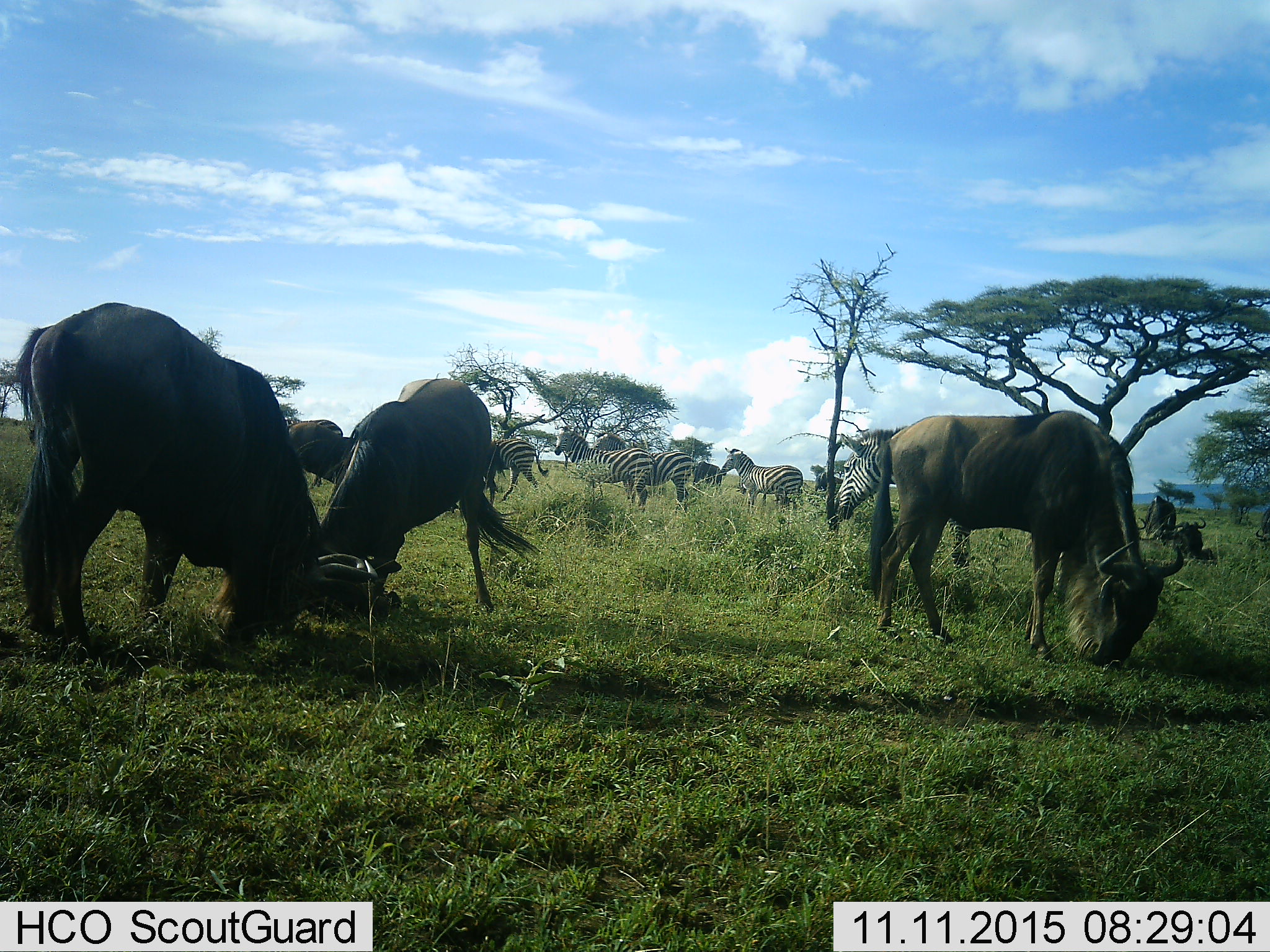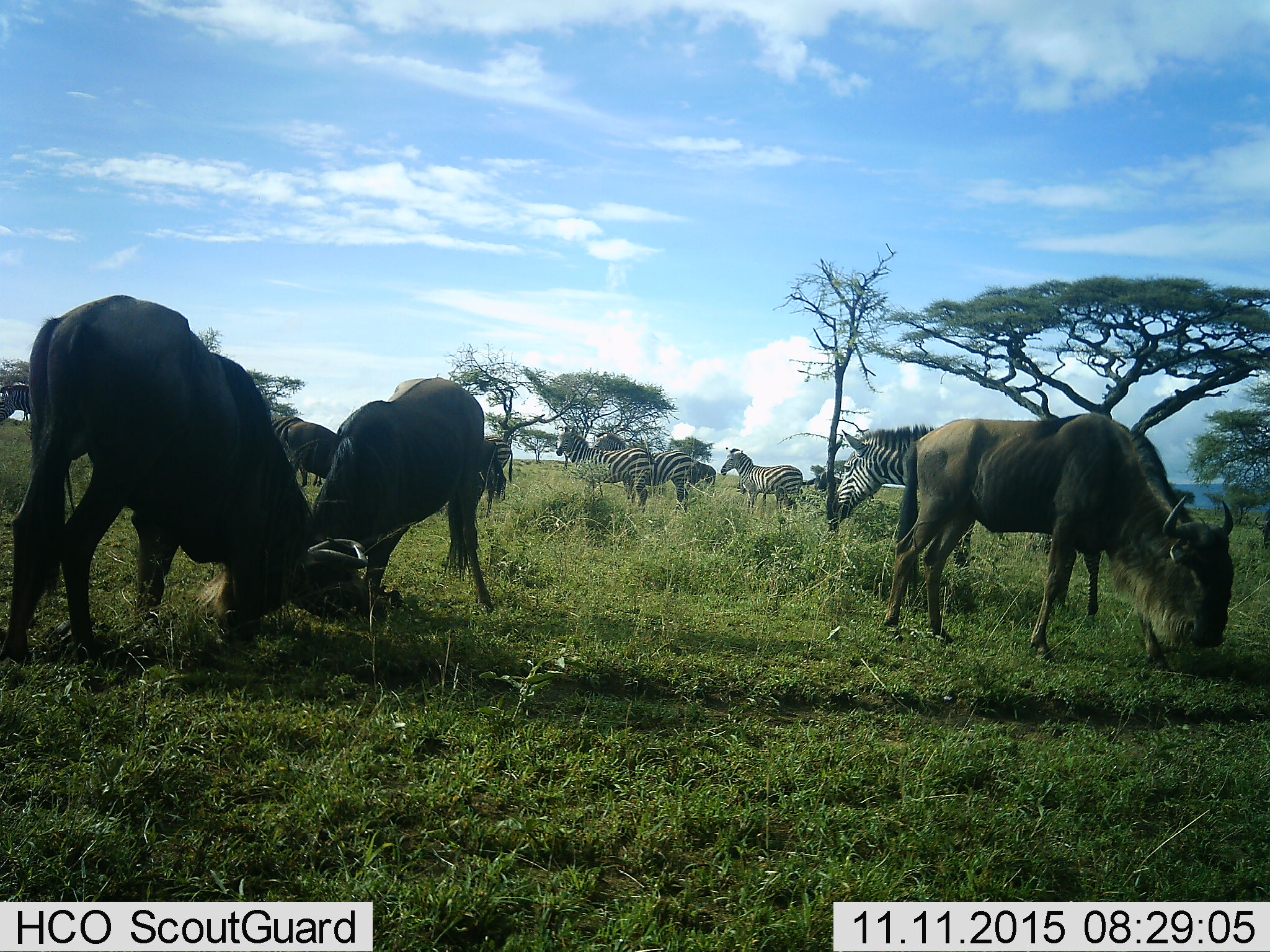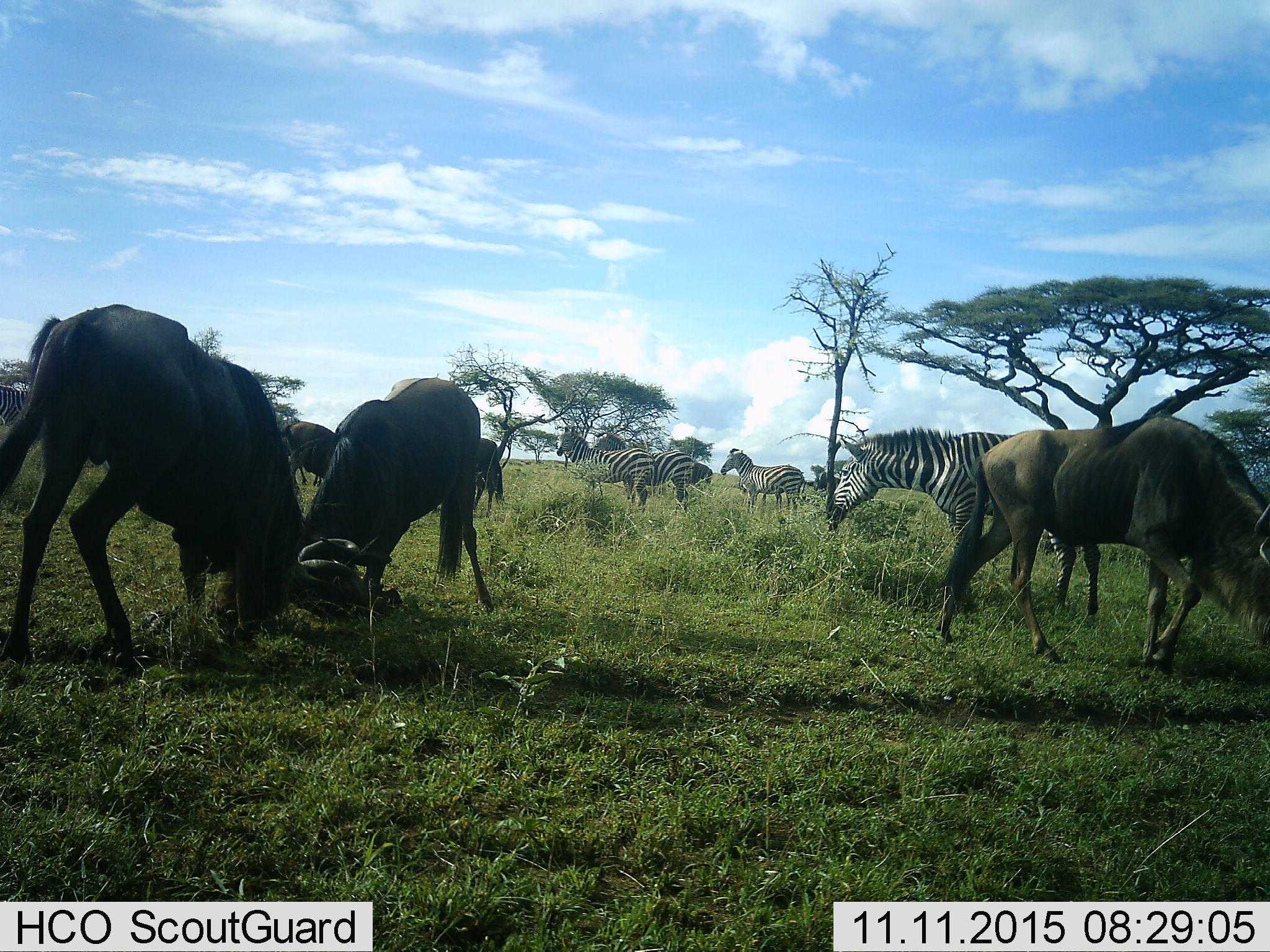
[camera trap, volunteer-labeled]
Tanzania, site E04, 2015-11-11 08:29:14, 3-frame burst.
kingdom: Animalia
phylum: Chordata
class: Mammalia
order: Artiodactyla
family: Bovidae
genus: Connochaetes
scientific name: Connochaetes taurinus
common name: blue wildebeest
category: wildebeest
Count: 6.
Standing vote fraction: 53%.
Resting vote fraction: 18%.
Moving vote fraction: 24%.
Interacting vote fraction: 29%.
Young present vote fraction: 0%.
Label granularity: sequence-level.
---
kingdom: Animalia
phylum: Chordata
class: Mammalia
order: Perissodactyla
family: Equidae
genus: Equus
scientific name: Equus quagga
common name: plains zebra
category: zebra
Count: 6.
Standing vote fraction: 82%.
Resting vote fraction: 0%.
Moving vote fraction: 29%.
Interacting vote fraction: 12%.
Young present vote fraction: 6%.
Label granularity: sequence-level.